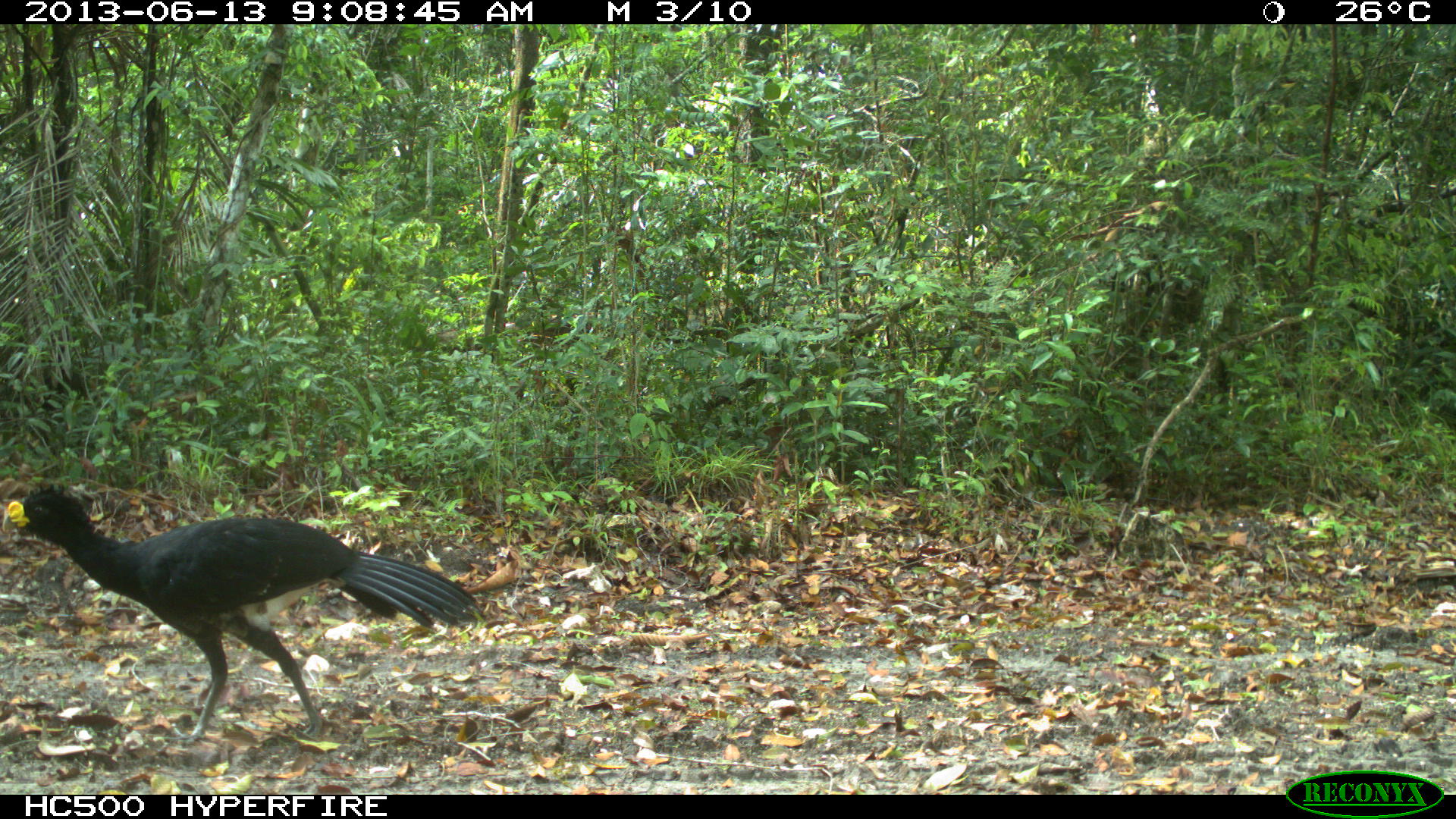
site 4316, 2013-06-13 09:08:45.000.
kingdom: Animalia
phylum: Chordata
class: Aves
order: Galliformes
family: Cracidae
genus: Crax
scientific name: Crax rubra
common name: great curassow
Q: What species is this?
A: Crax rubra (great curassow).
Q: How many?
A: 1.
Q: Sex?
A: Male.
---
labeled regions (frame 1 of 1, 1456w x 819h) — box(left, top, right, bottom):
crax rubra: box(6, 487, 484, 744)